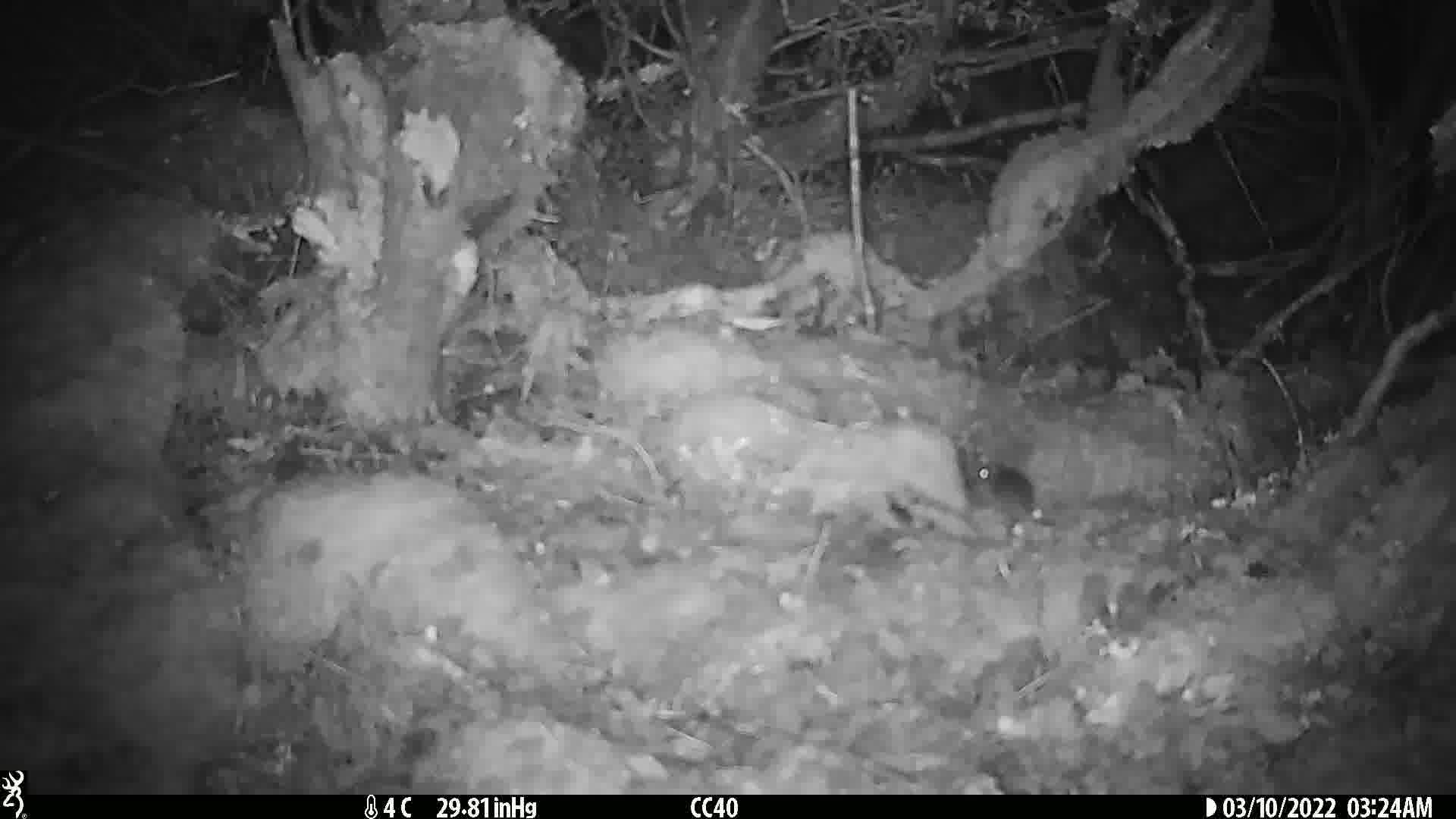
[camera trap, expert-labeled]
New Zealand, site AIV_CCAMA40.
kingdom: Animalia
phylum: Chordata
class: Mammalia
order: Rodentia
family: Muridae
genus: Mus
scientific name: Mus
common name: mouse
Mouse (Mus).